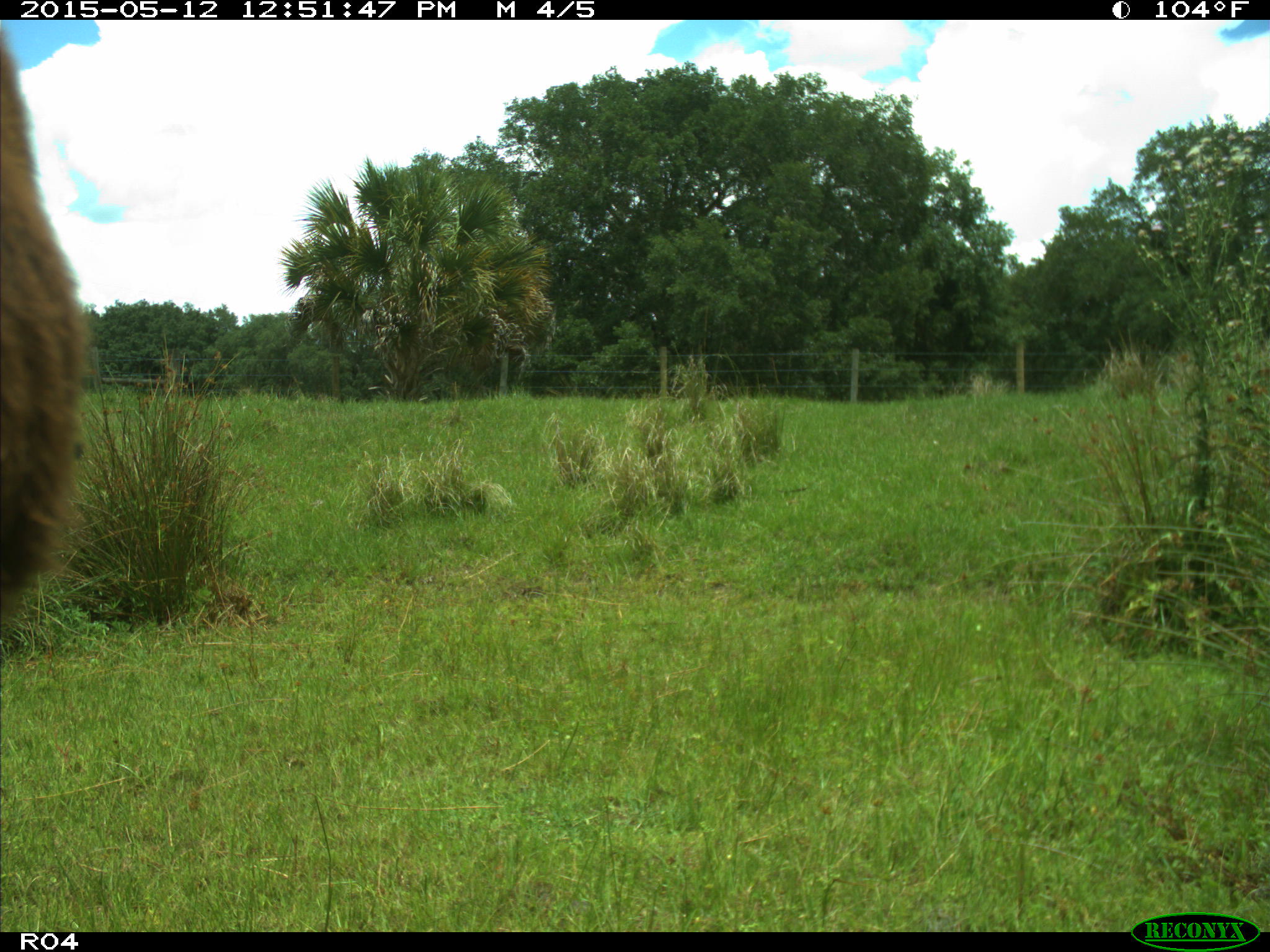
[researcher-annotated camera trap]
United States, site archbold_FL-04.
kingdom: Animalia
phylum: Chordata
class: Mammalia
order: Artiodactyla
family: Bovidae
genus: Bos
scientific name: Bos taurus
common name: domestic cow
Bos taurus (domestic cow).